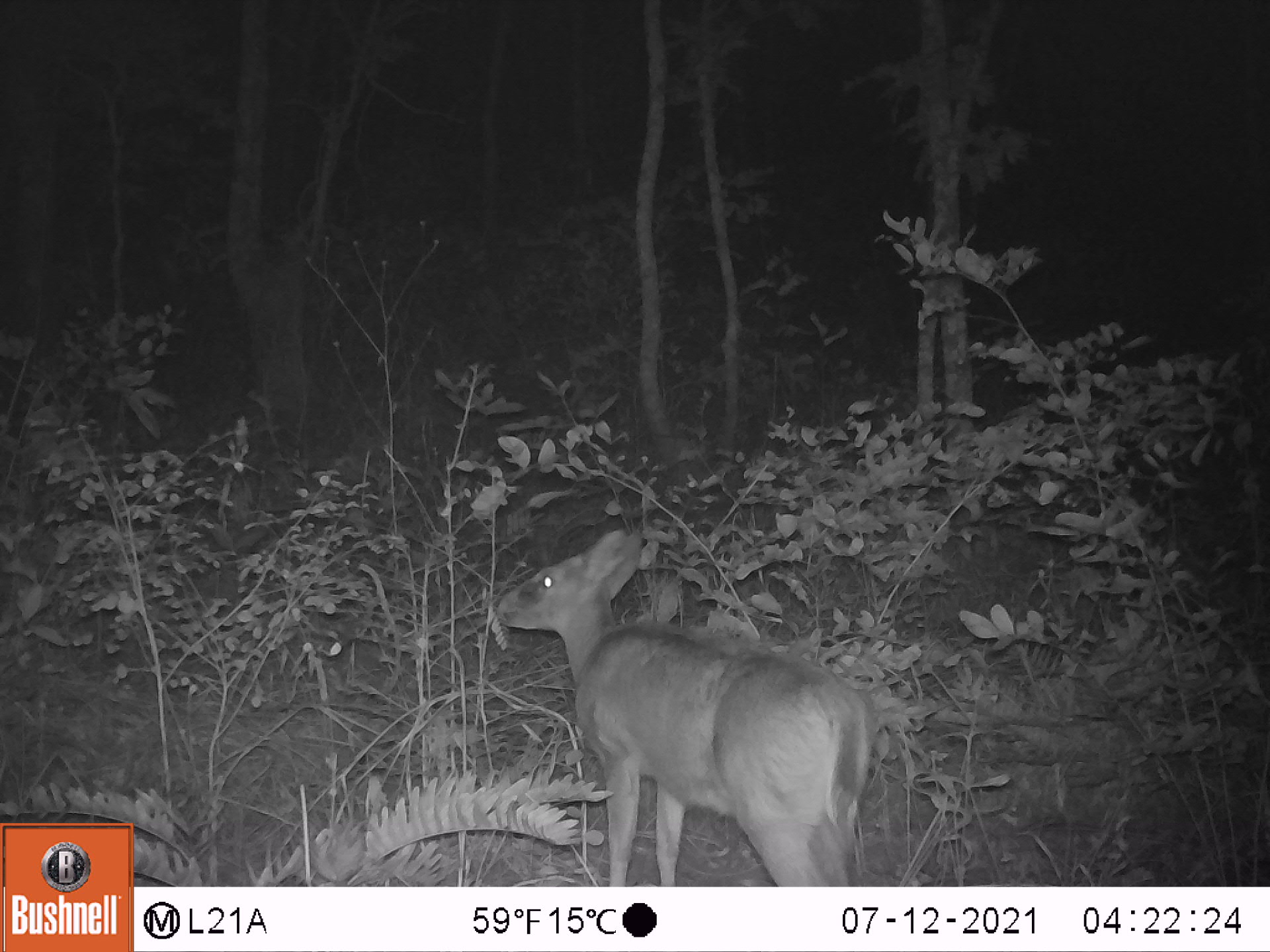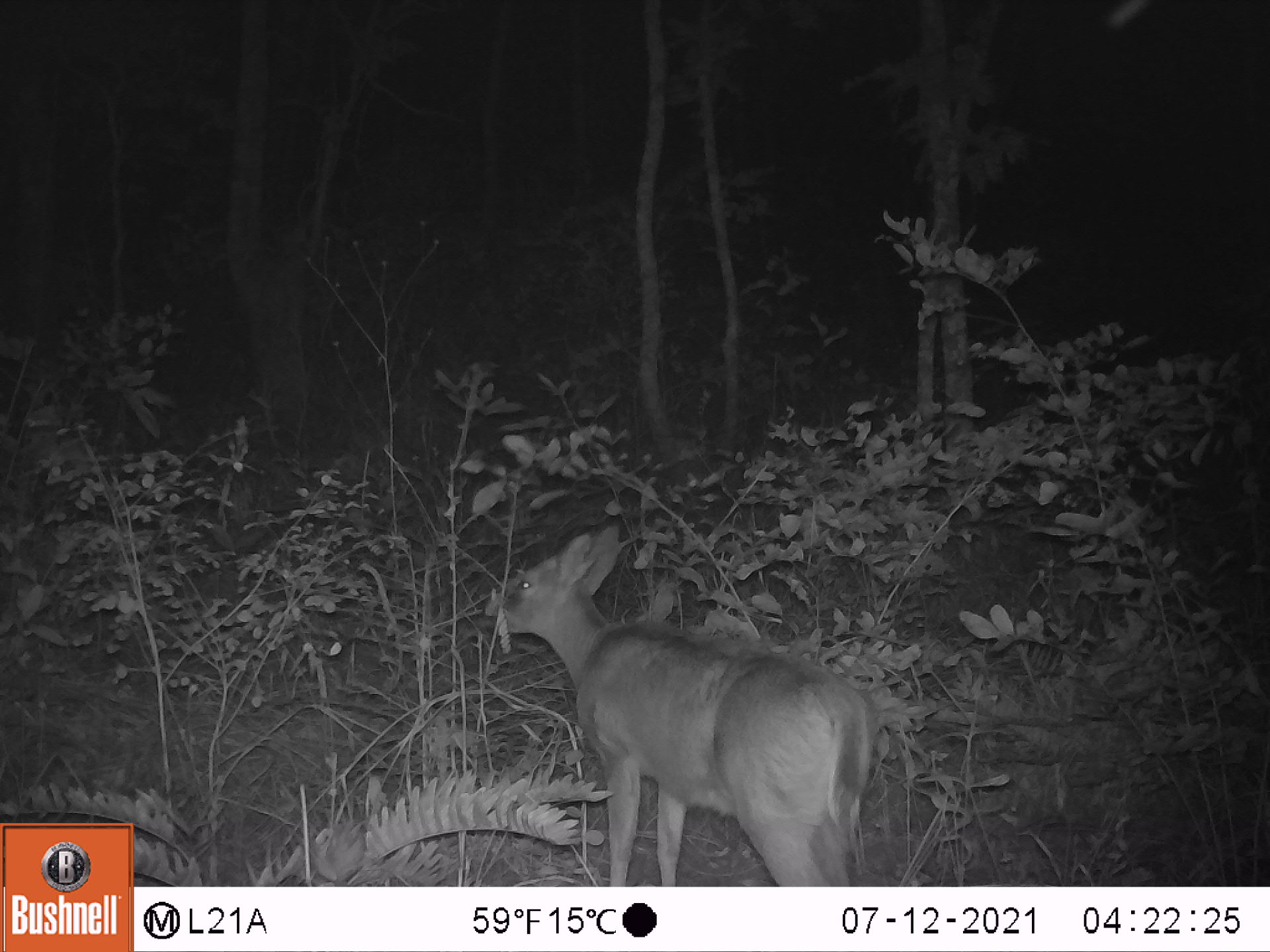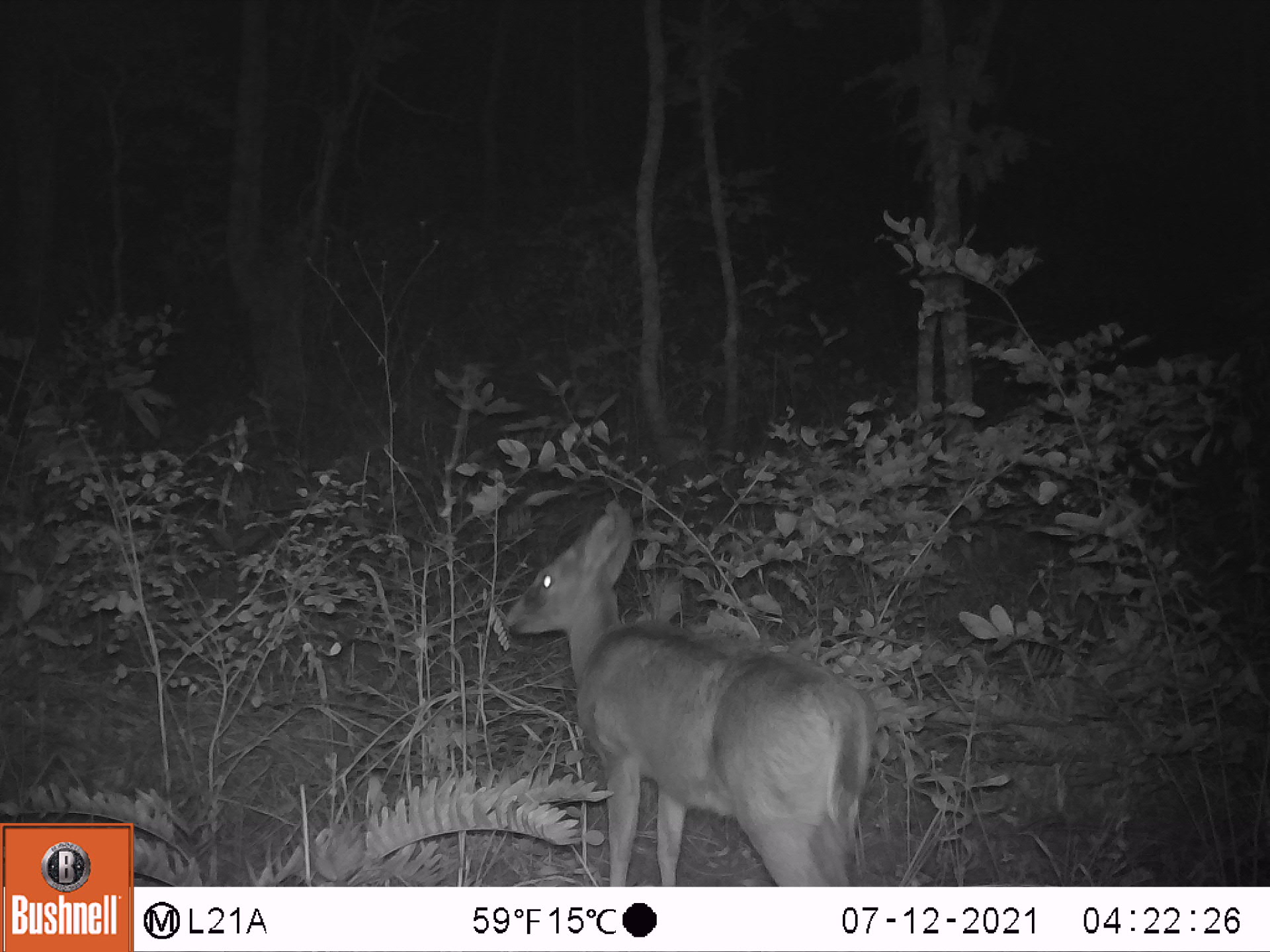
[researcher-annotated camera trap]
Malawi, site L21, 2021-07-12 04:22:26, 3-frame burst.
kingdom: Animalia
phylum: Chordata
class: Mammalia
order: Artiodactyla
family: Bovidae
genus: Sylvicapra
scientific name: Sylvicapra grimmia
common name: common duiker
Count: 1.